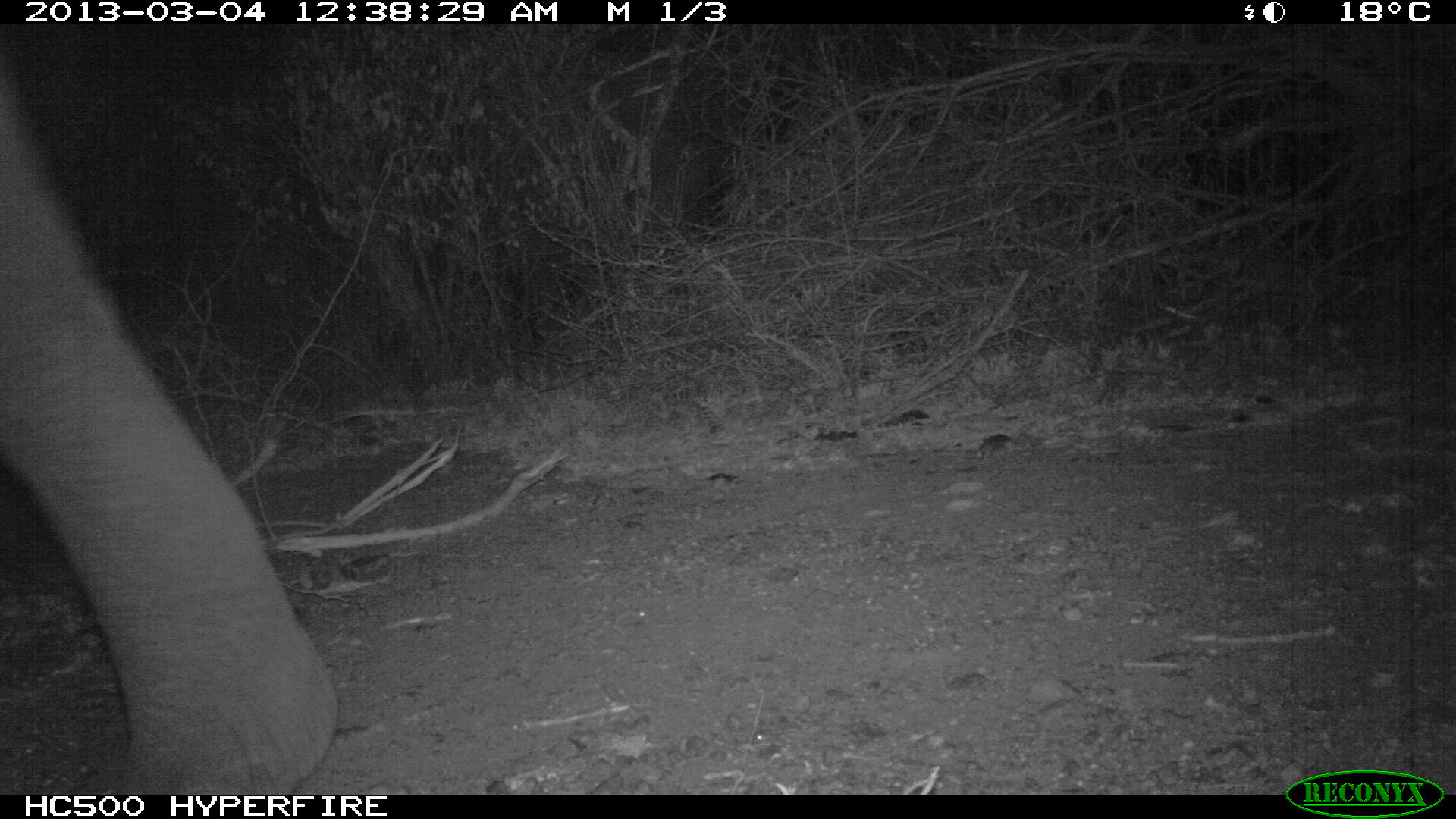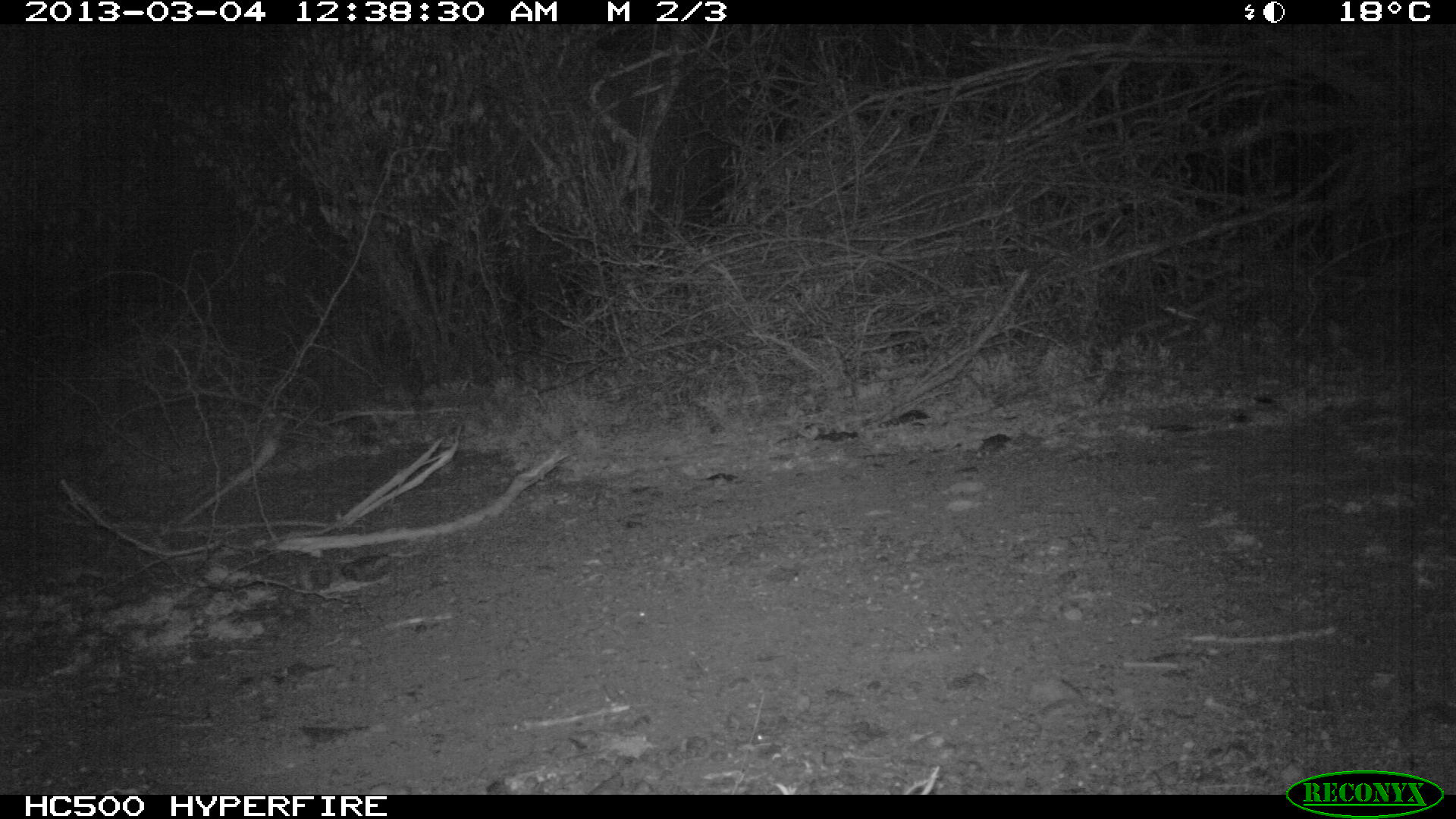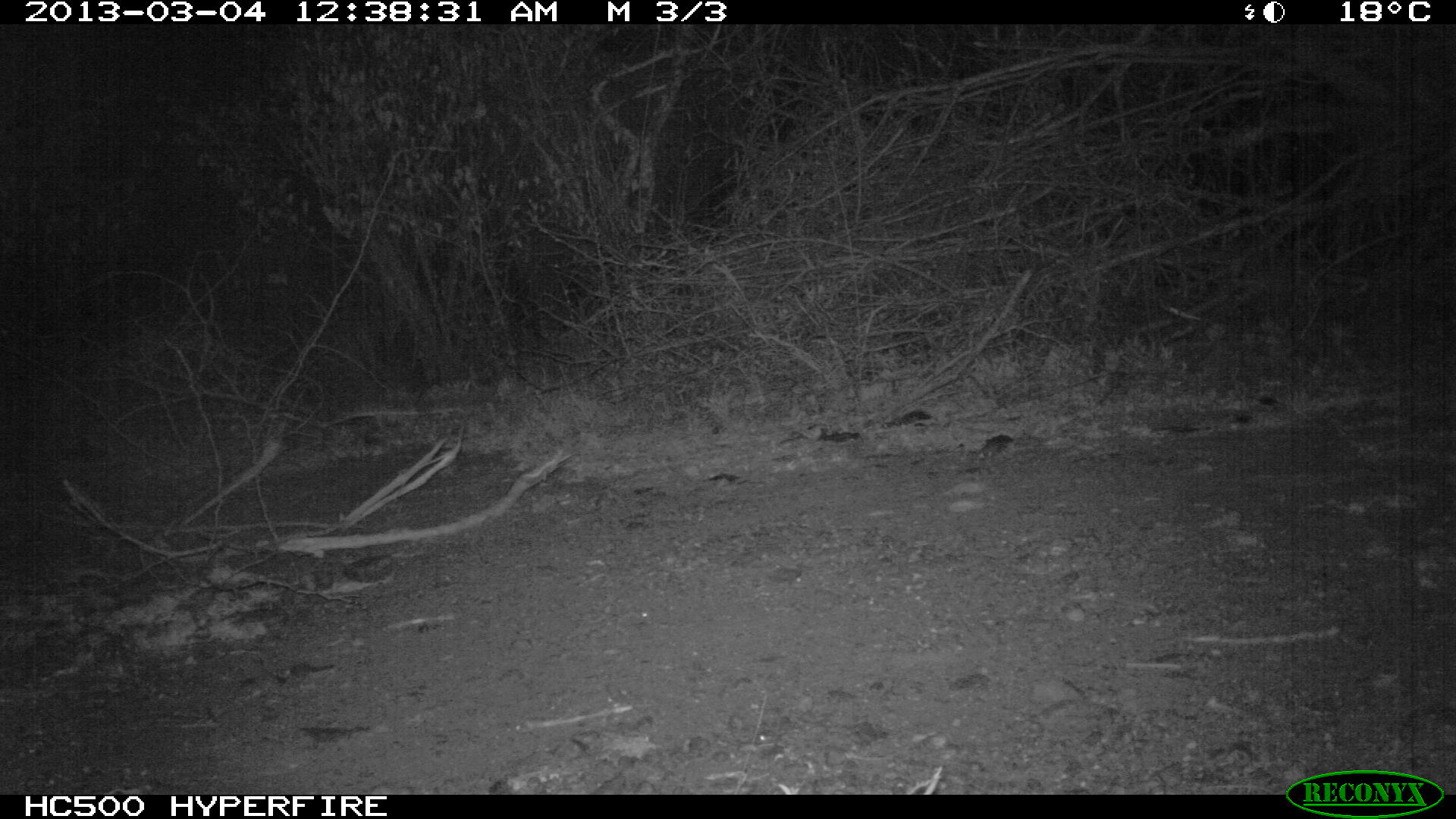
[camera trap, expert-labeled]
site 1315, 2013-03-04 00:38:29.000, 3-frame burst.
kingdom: Animalia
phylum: Chordata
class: Mammalia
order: Proboscidea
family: Elephantidae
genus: Loxodonta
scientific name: Loxodonta africana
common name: african bush elephant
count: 1